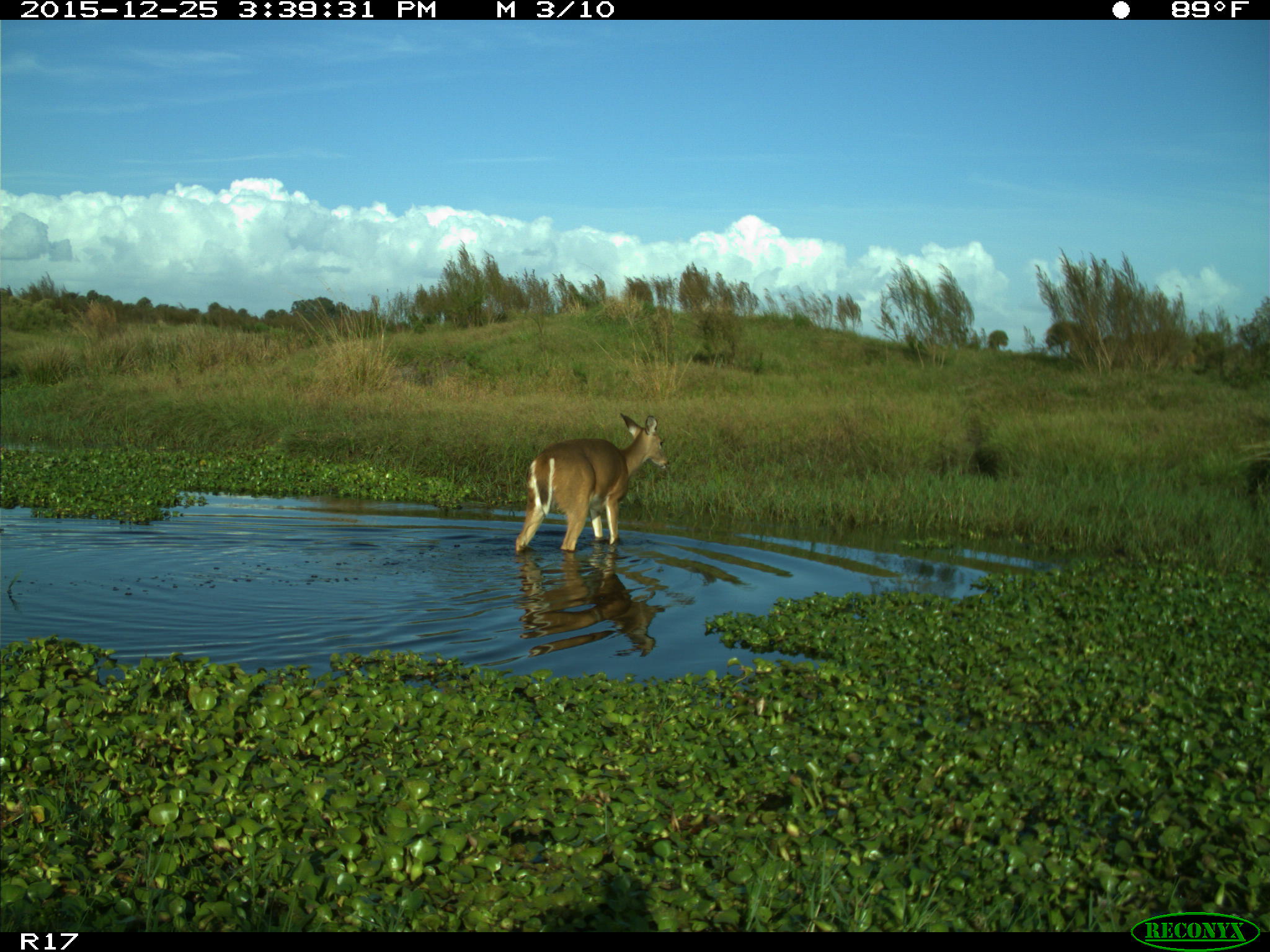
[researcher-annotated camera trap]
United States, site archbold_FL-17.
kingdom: Animalia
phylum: Chordata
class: Mammalia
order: Artiodactyla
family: Cervidae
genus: Odocoileus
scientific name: Odocoileus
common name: deer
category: unidentified deer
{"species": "unidentified deer (deer) (Odocoileus)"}